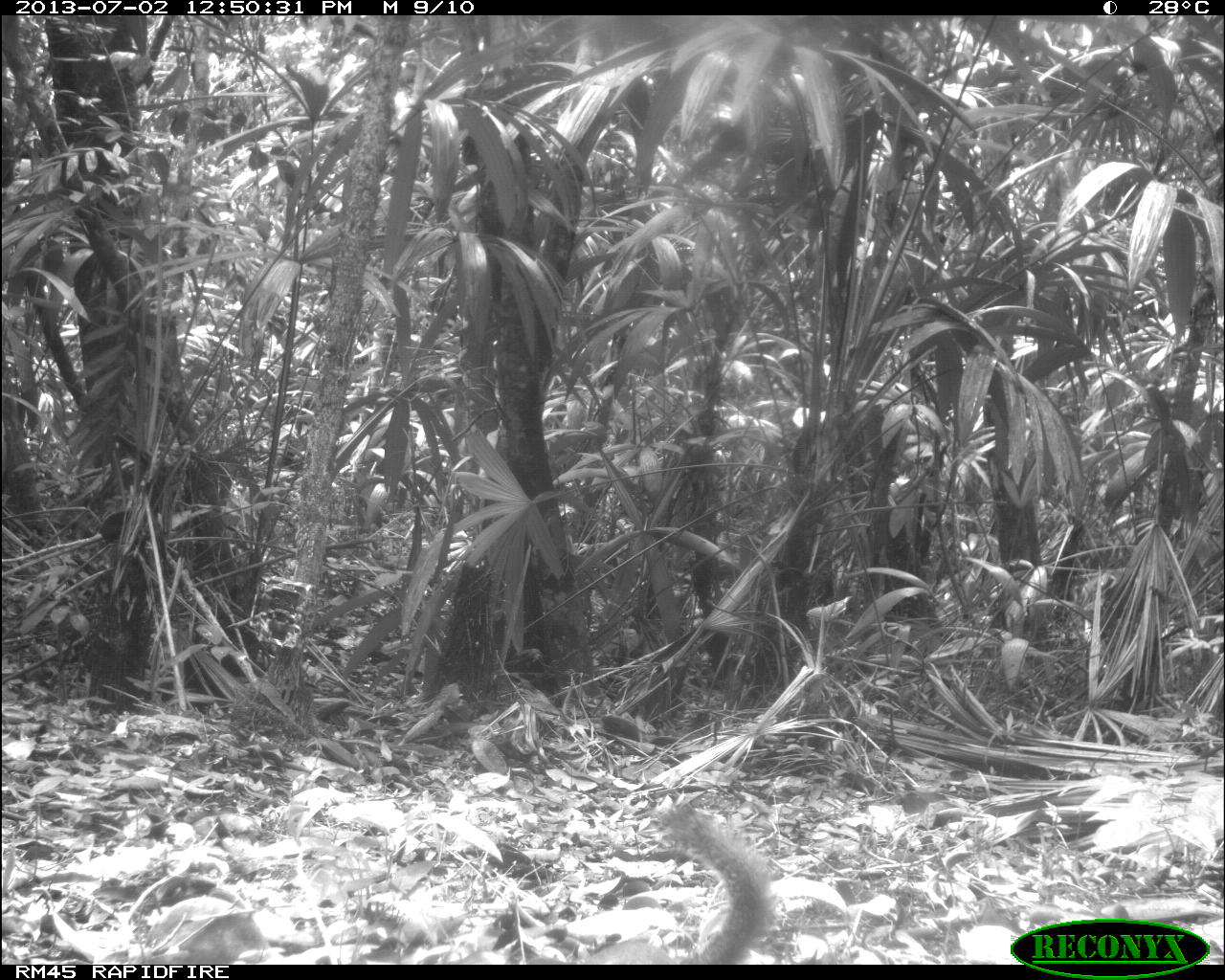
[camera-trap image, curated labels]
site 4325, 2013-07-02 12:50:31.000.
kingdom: Animalia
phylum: Chordata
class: Mammalia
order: Rodentia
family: Sciuridae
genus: Sciurus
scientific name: Sciurus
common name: squirrel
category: sciurus sp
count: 1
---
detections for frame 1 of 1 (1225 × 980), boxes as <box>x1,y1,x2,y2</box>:
sciurus sp: <box>661,804,772,964</box>